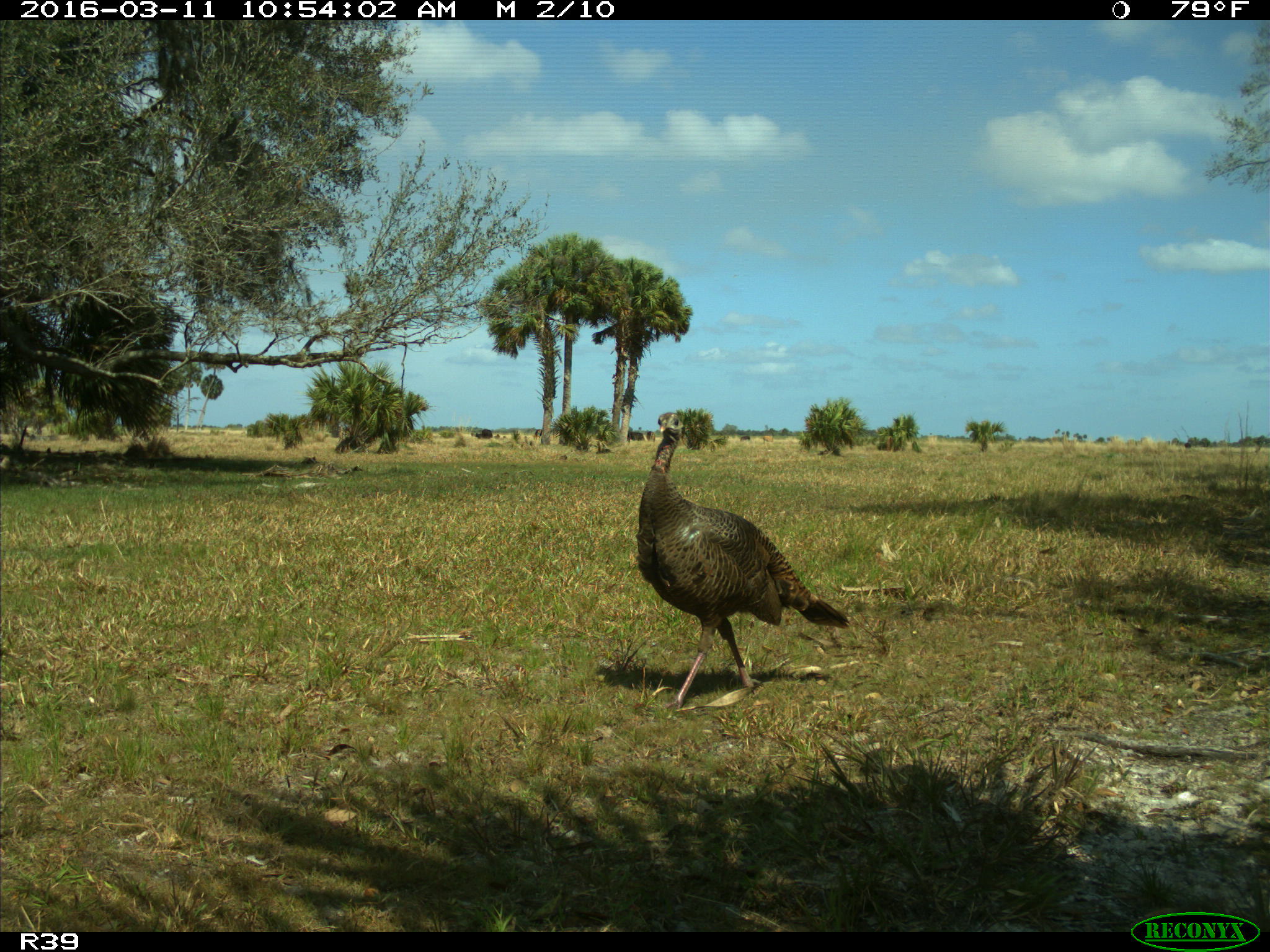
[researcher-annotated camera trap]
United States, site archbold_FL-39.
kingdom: Animalia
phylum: Chordata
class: Aves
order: Galliformes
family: Phasianidae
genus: Meleagris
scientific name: Meleagris gallopavo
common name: wild turkey